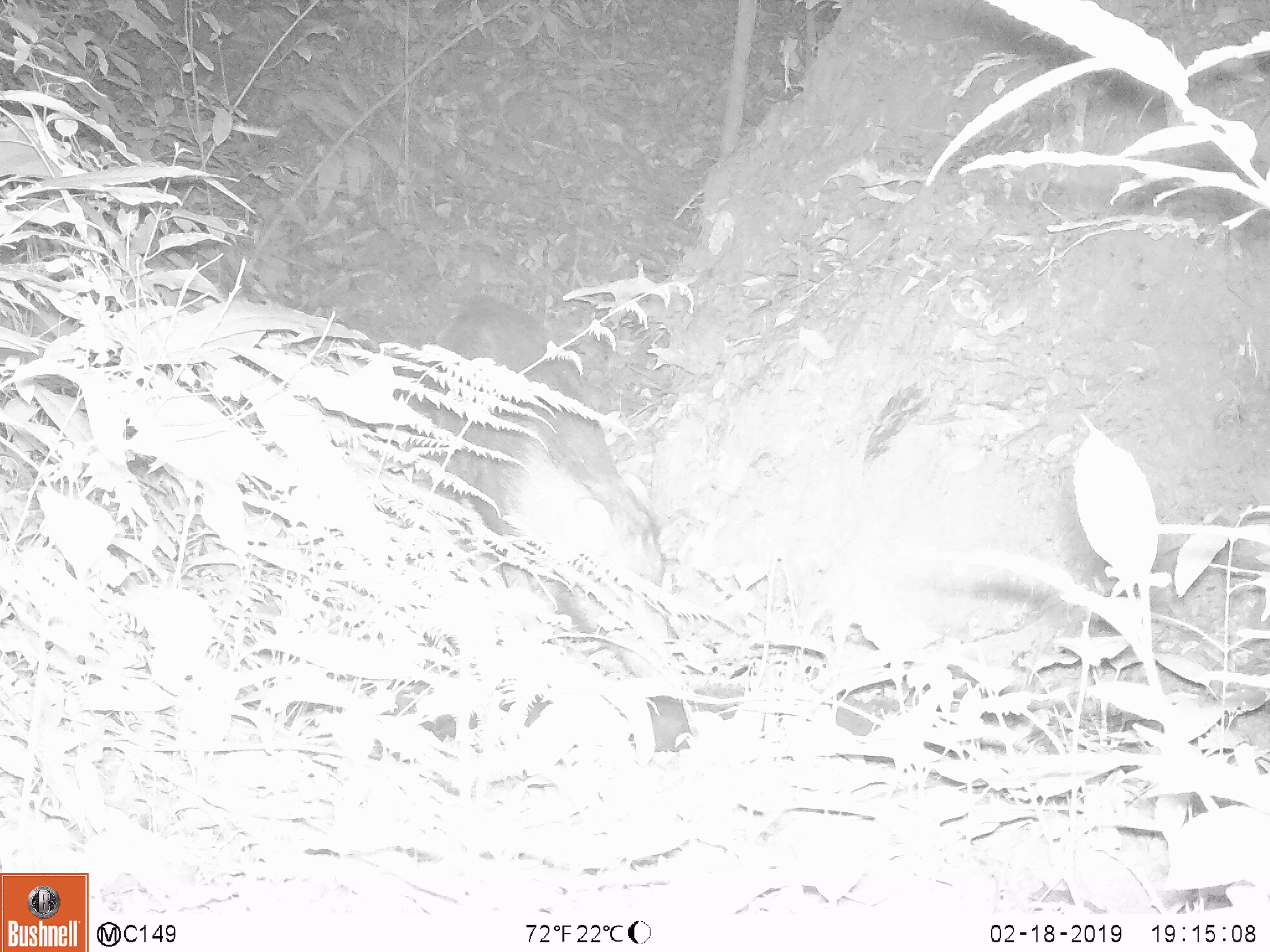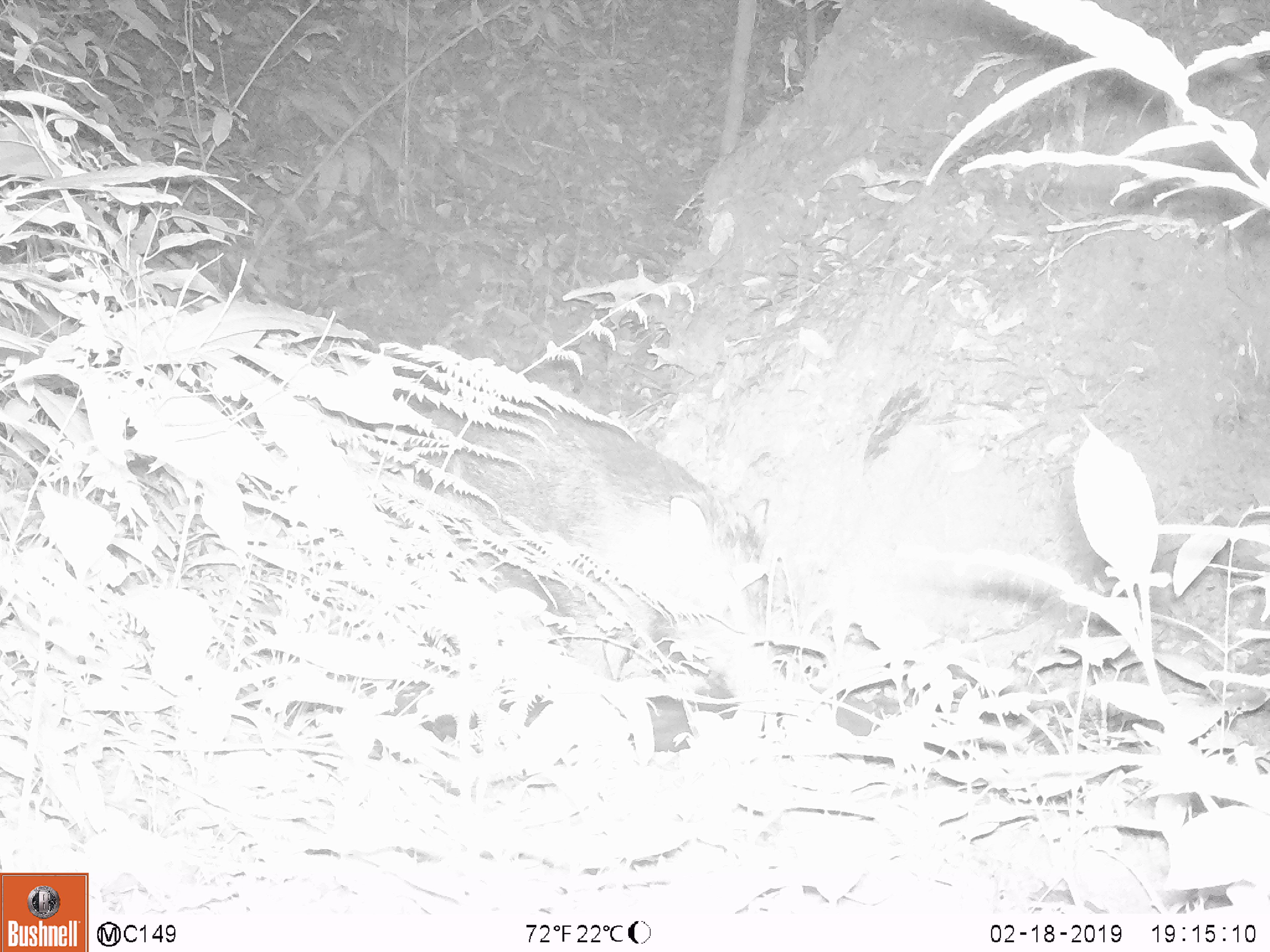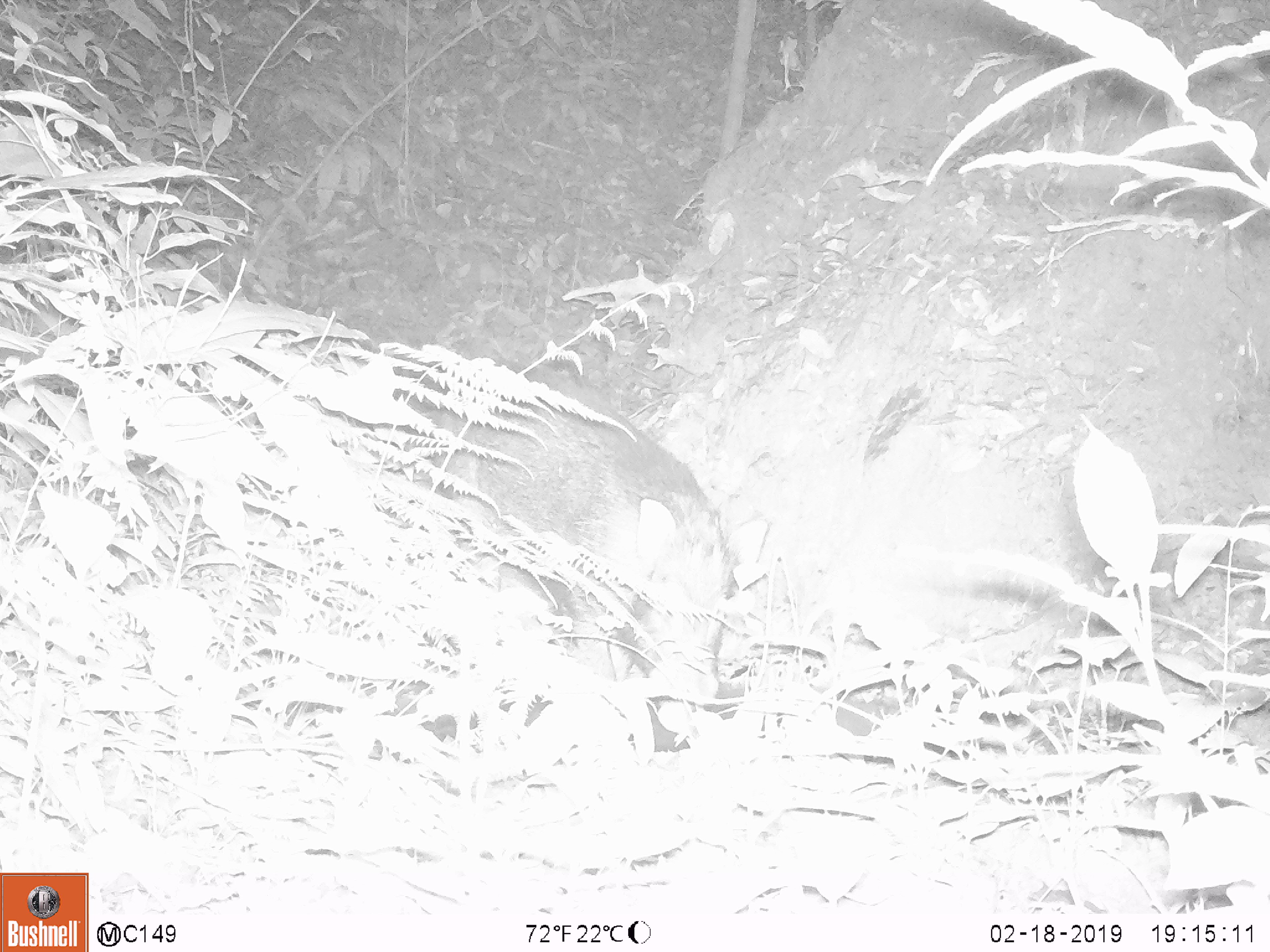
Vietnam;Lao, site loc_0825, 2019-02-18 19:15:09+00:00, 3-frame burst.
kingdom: Animalia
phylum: Chordata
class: Mammalia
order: Artiodactyla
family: Suidae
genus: Sus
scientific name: Sus scrofa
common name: eurasian wild pig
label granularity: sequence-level